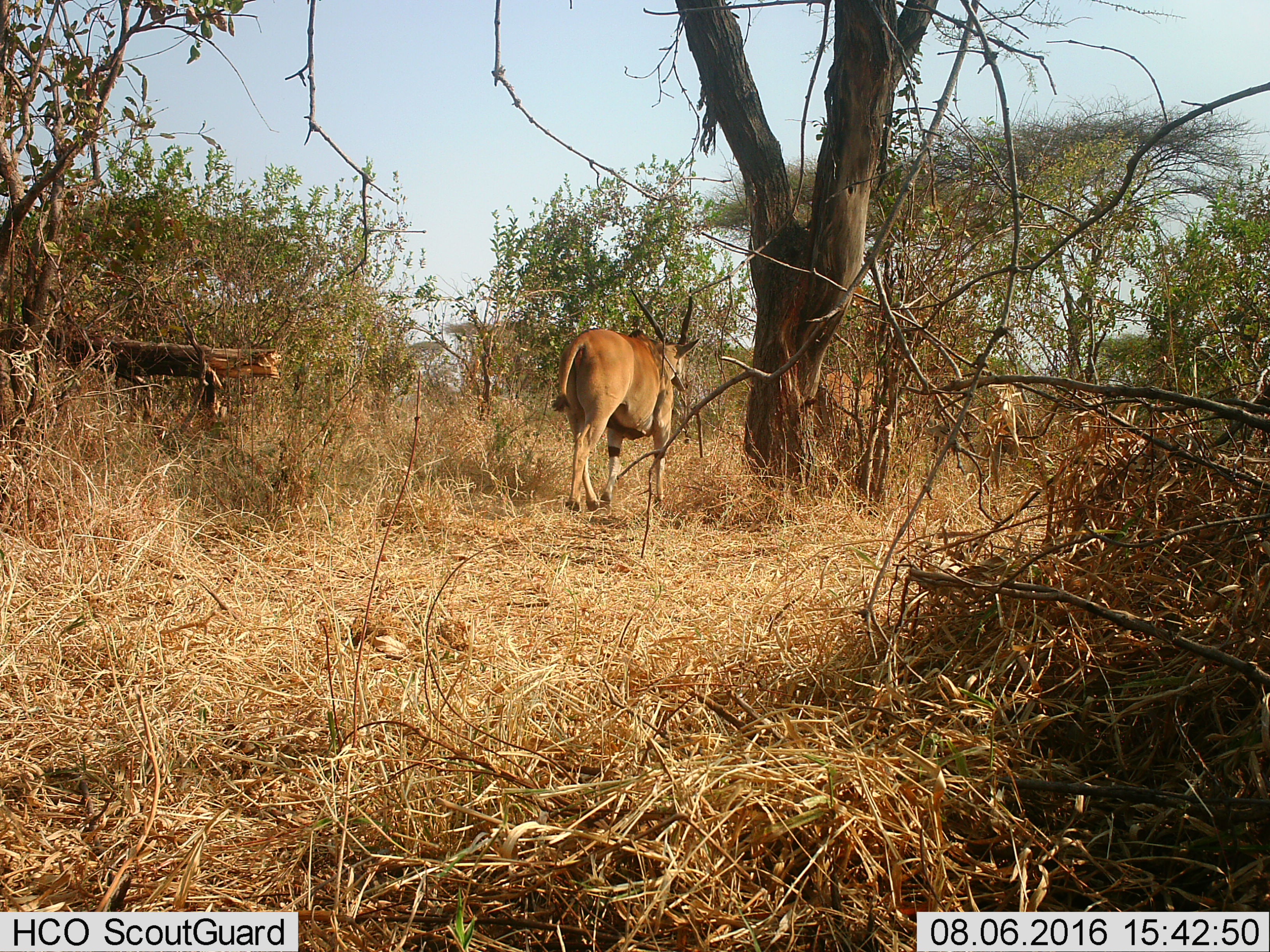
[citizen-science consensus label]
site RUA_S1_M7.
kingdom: Animalia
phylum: Chordata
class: Mammalia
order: Artiodactyla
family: Bovidae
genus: Tragelaphus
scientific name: Tragelaphus oryx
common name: eland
Eland (Tragelaphus oryx), count 1. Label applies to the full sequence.